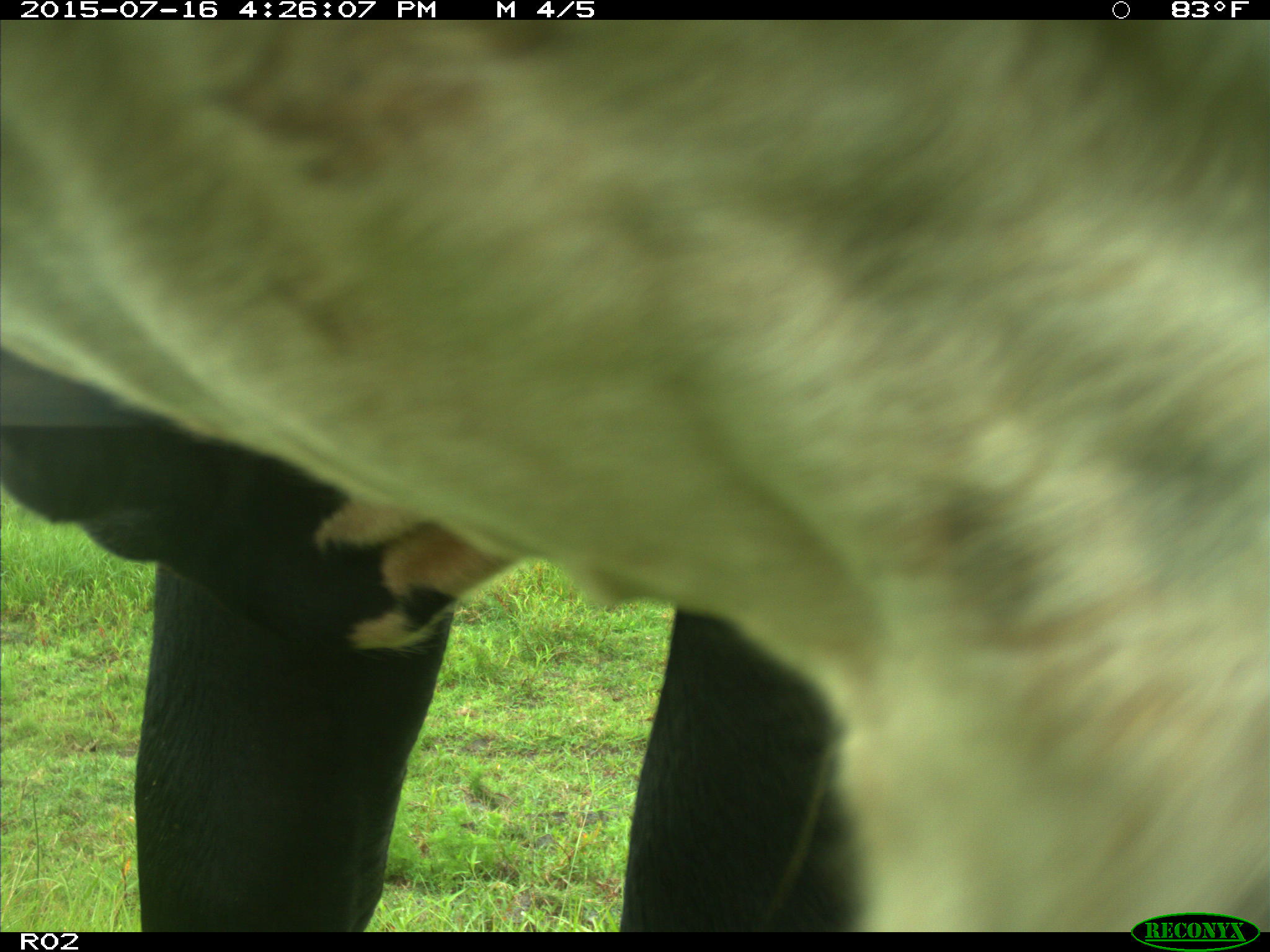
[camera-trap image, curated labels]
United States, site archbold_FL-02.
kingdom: Animalia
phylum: Chordata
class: Mammalia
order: Artiodactyla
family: Bovidae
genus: Bos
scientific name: Bos taurus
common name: domestic cow